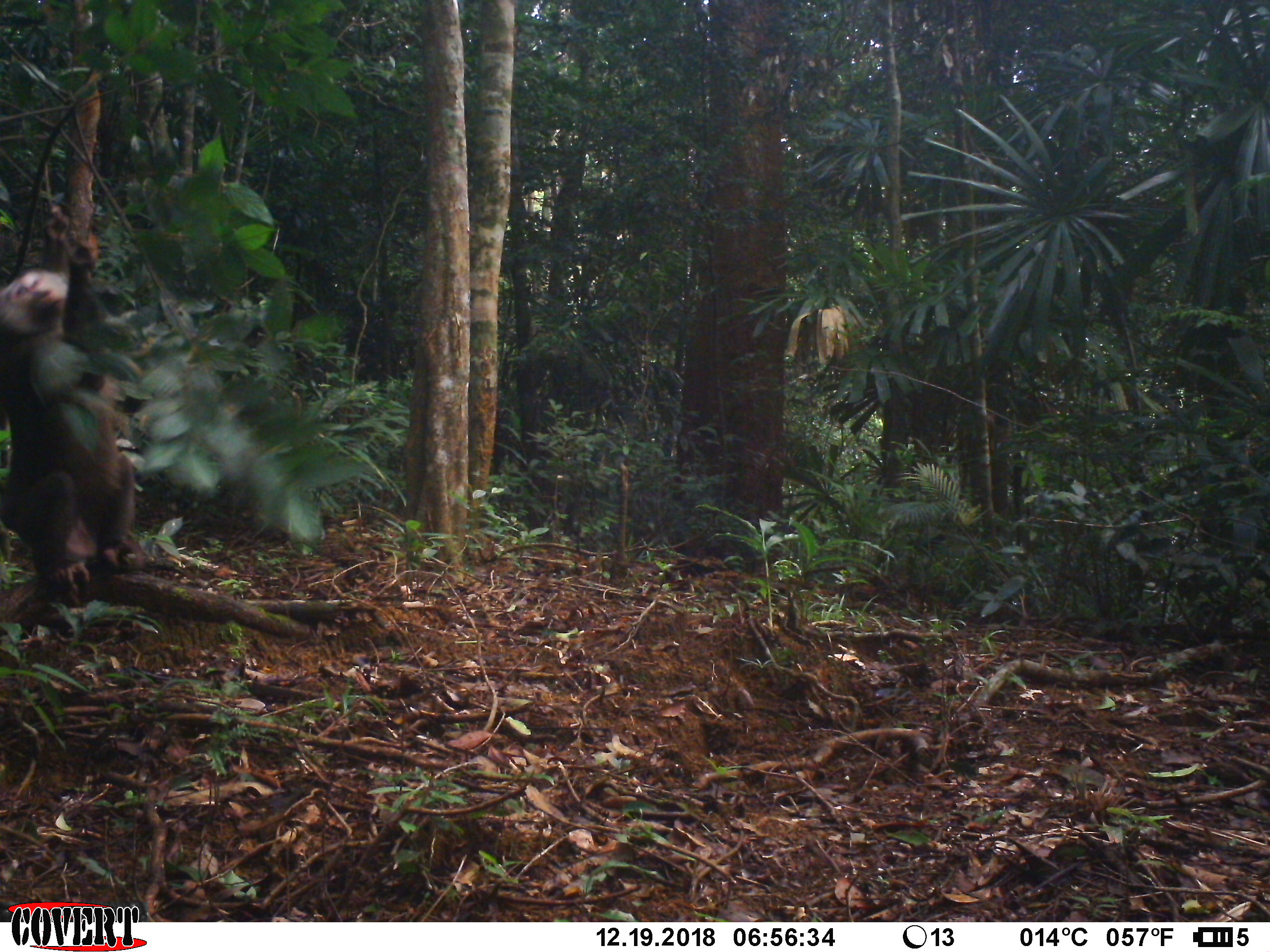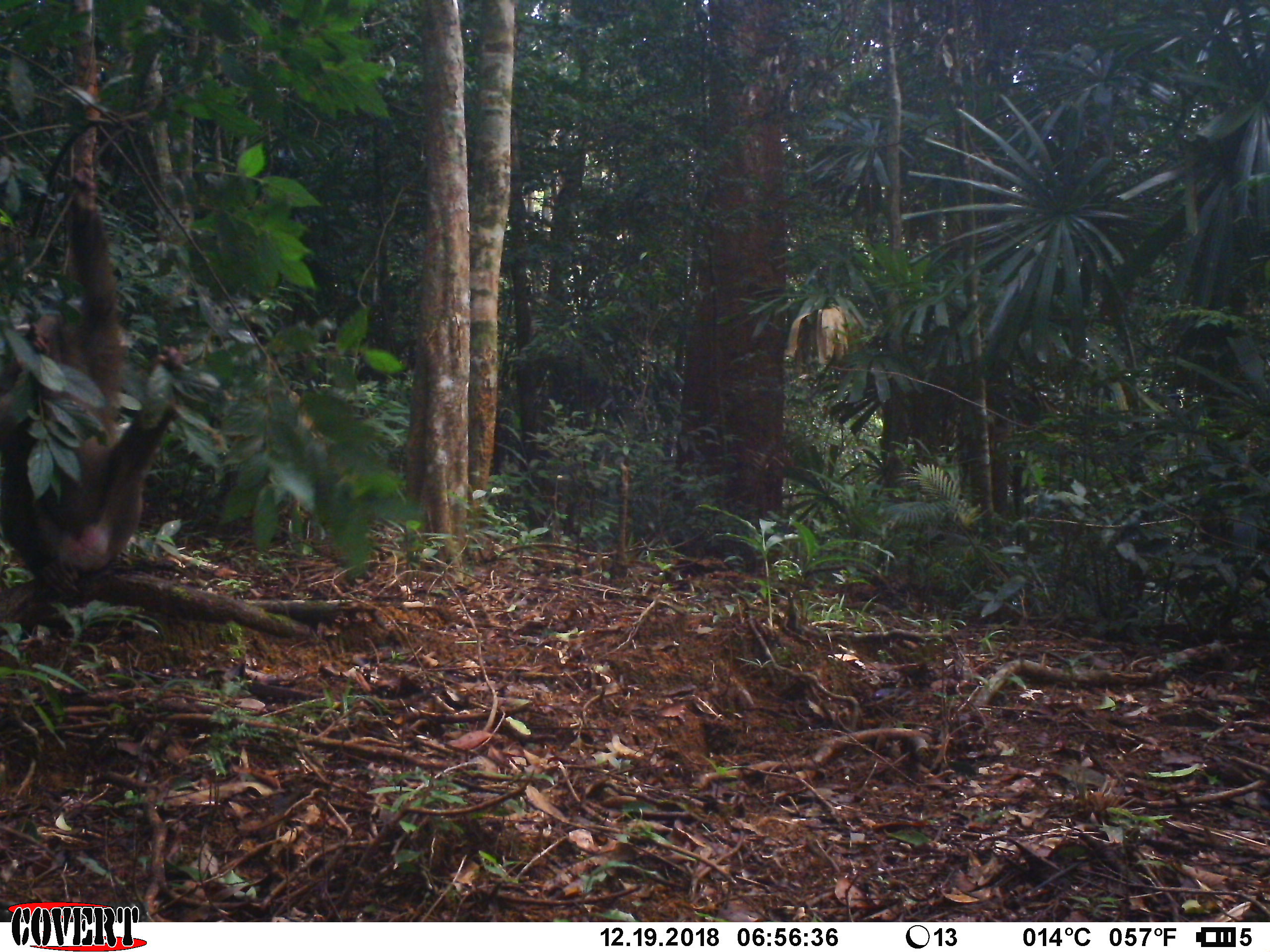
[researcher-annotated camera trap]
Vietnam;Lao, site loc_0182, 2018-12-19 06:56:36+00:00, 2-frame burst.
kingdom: Animalia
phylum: Chordata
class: Mammalia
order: Primates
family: Cercopithecidae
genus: Macaca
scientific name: Macaca nemestrina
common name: pig-tailed macaque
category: pig tailed macaque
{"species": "pig tailed macaque (pig-tailed macaque) (Macaca nemestrina)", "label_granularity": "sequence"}